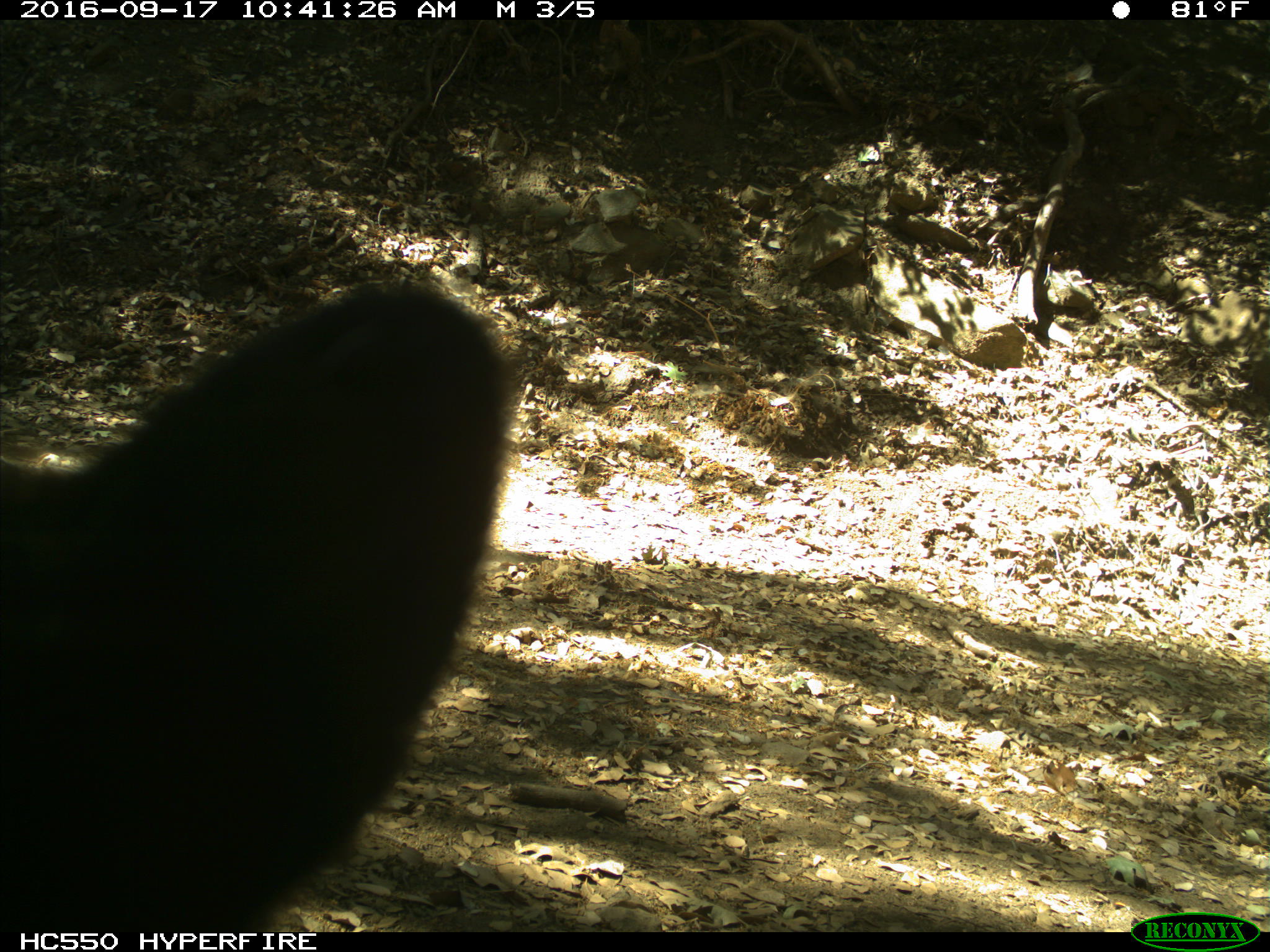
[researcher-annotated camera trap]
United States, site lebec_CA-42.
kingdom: Animalia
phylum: Chordata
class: Mammalia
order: Carnivora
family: Ursidae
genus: Ursus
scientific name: Ursus americanus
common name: american black bear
Ursus americanus (american black bear).